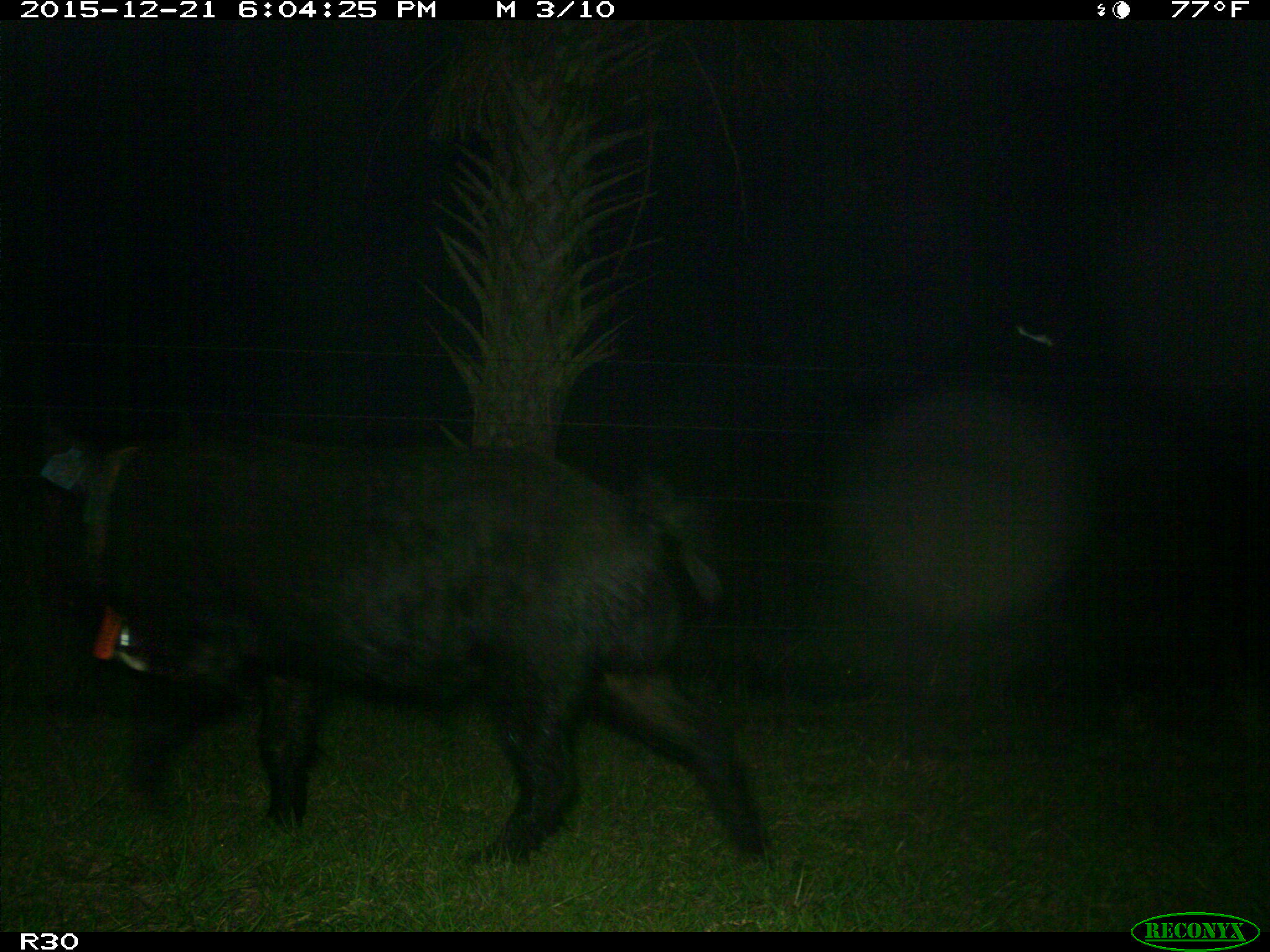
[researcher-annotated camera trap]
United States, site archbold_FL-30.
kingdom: Animalia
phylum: Chordata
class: Mammalia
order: Artiodactyla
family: Suidae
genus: Sus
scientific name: Sus scrofa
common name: wild boar